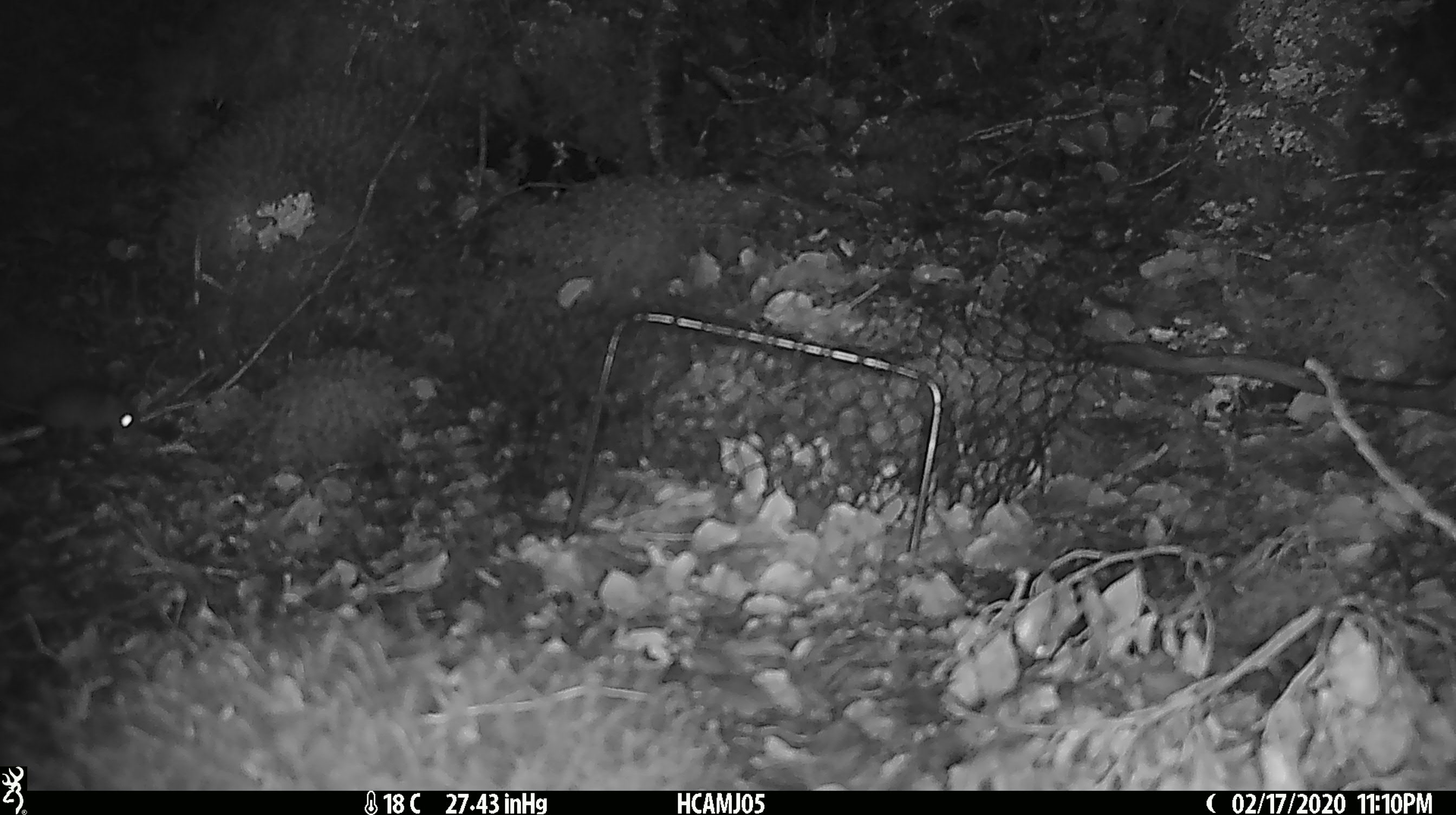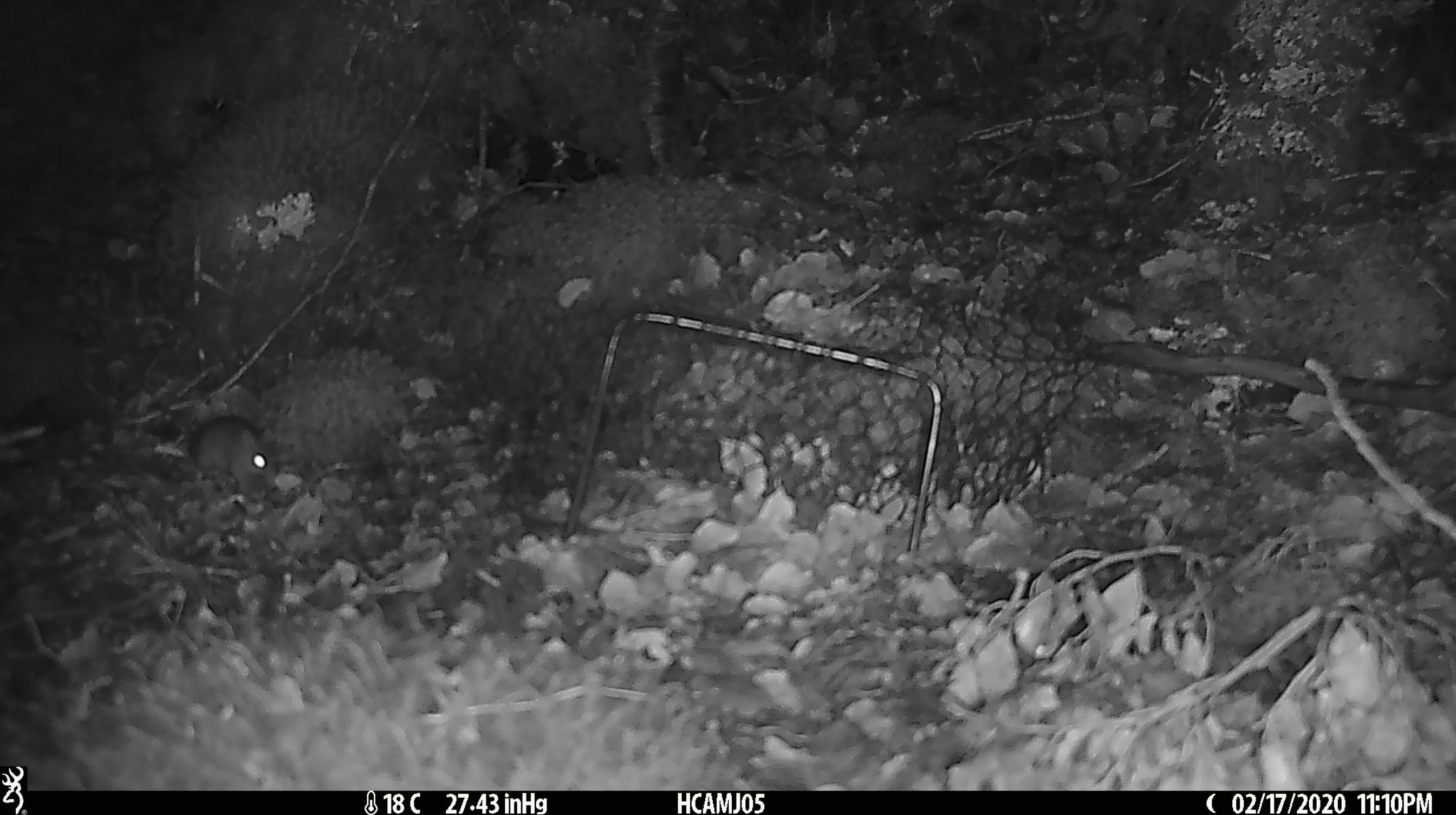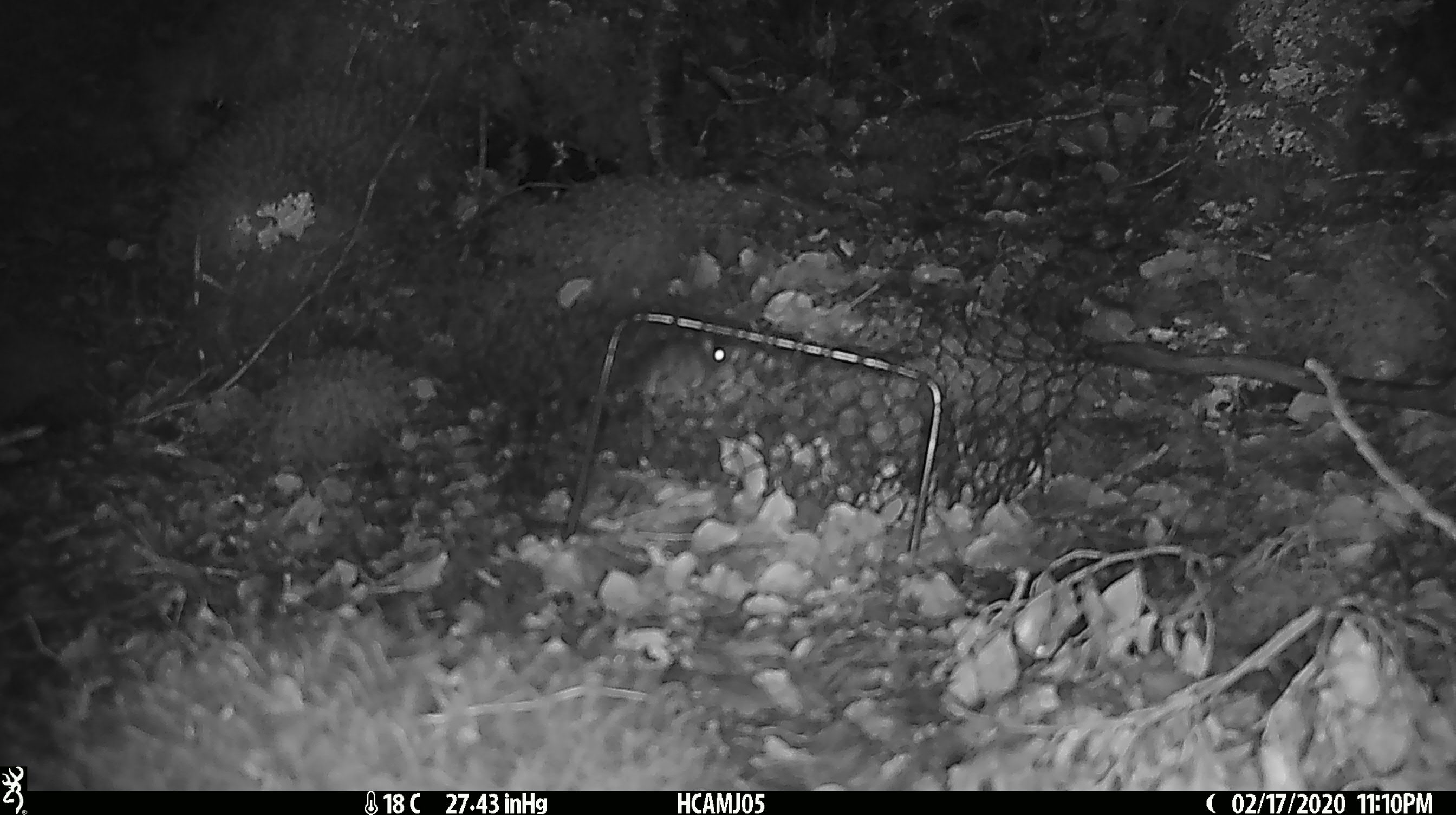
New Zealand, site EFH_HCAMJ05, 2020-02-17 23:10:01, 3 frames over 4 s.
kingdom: Animalia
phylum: Chordata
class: Mammalia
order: Rodentia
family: Muridae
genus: Mus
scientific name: Mus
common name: mouse